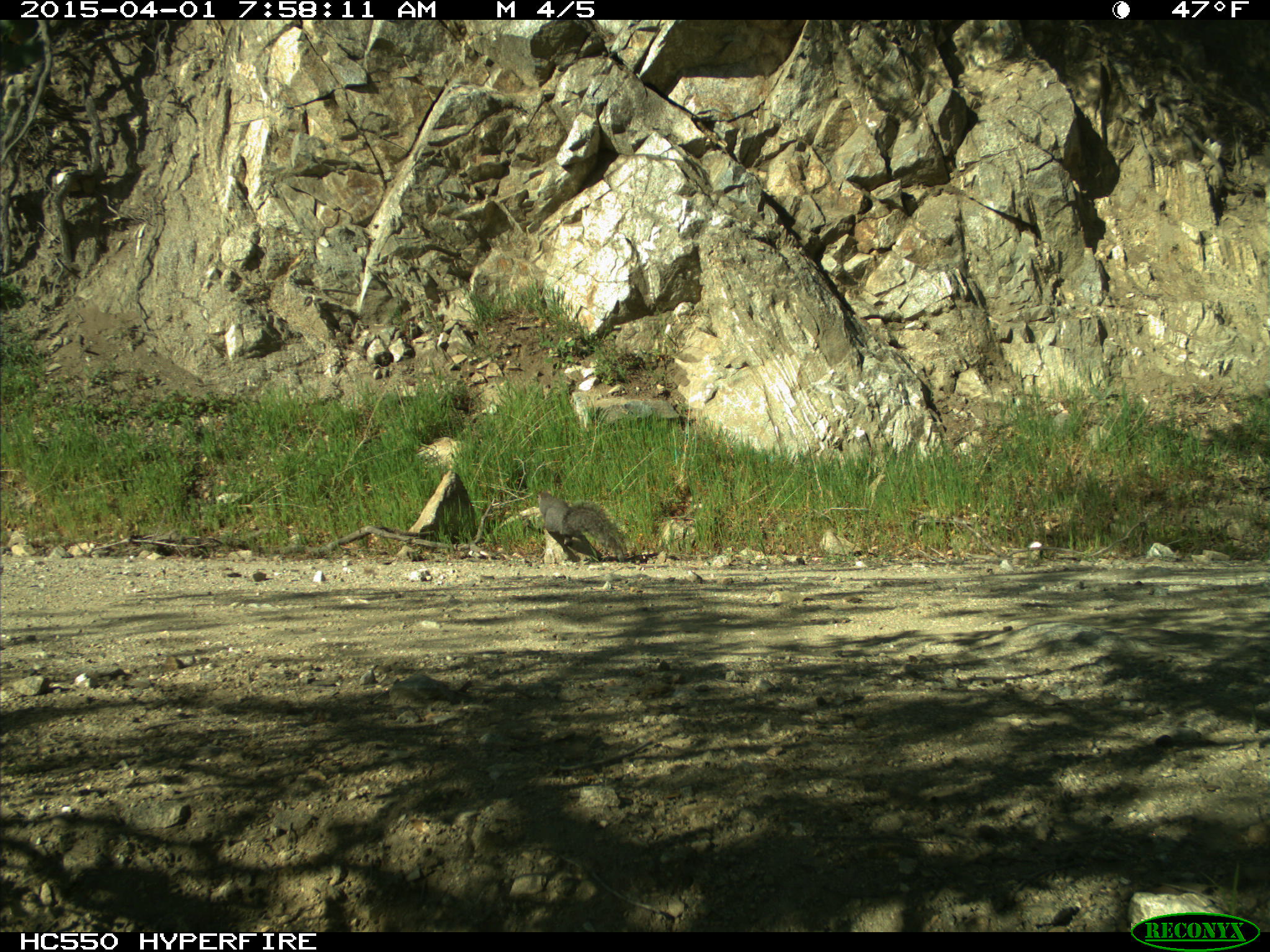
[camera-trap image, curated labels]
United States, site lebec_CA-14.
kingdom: Animalia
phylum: Chordata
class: Mammalia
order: Rodentia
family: Sciuridae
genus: Sciurus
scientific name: Sciurus carolinensis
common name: eastern gray squirrel